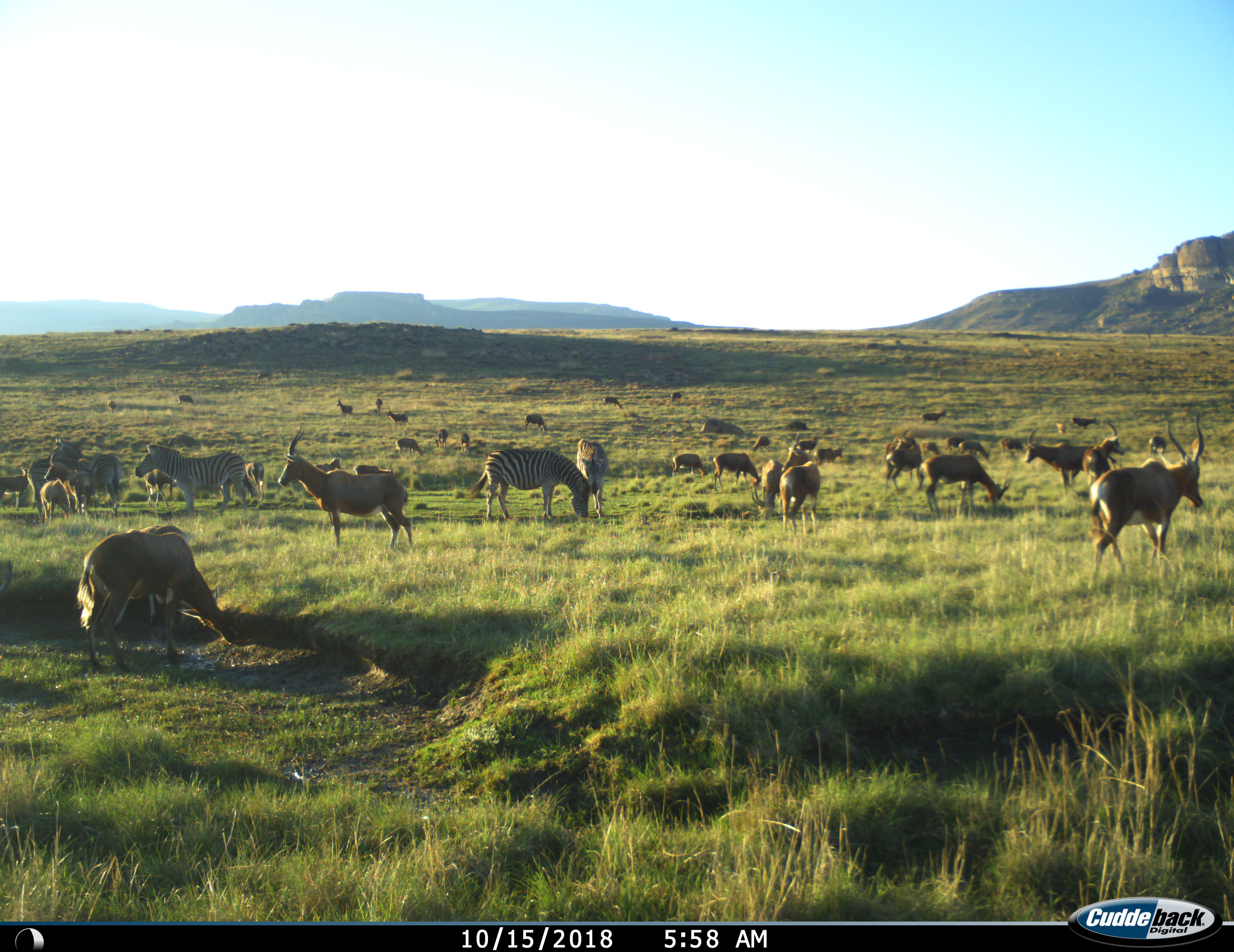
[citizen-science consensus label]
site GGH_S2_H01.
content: unidentified animal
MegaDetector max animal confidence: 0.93